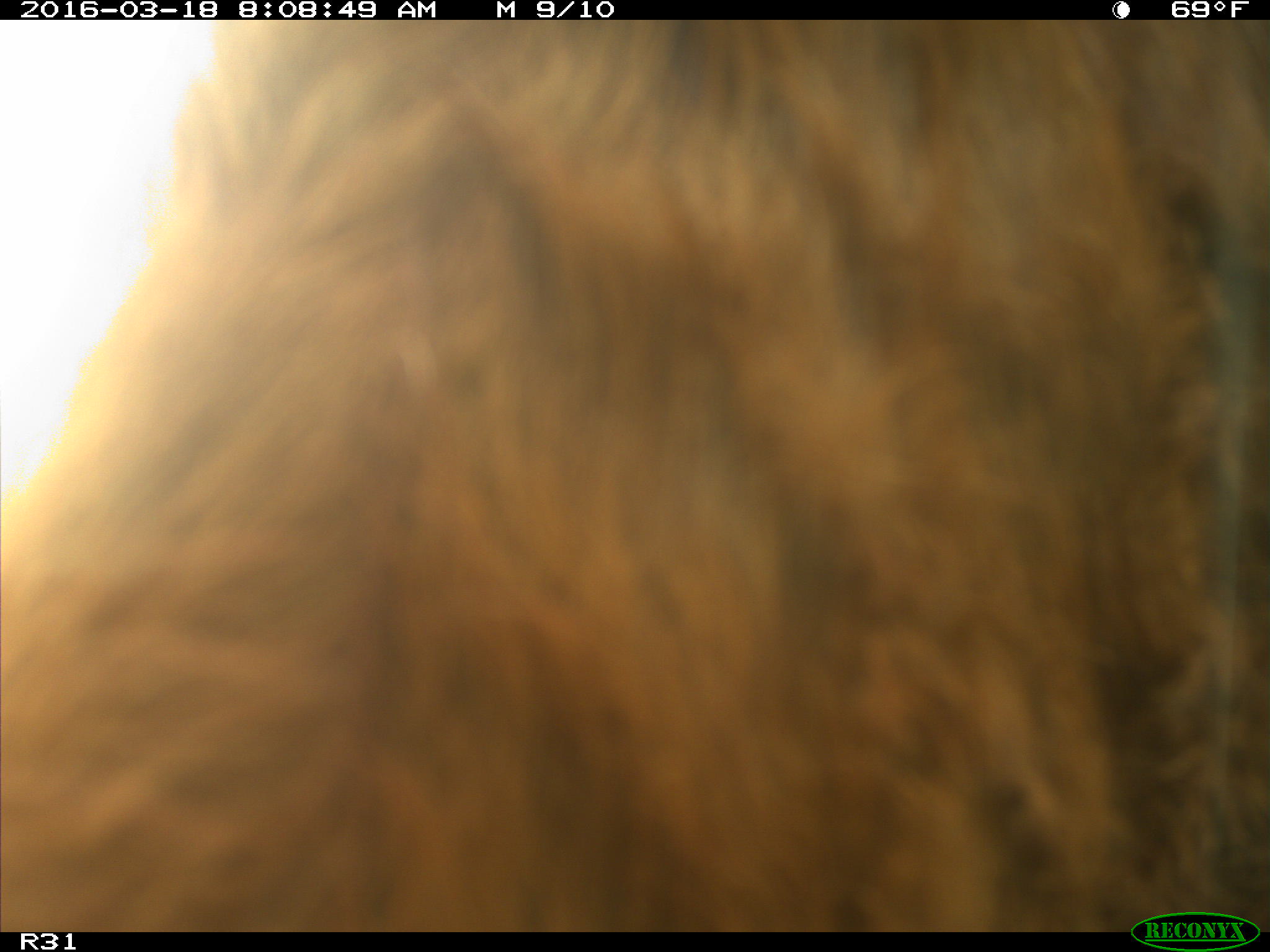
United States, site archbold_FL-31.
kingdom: Animalia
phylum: Chordata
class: Mammalia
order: Artiodactyla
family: Bovidae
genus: Bos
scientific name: Bos taurus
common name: domestic cow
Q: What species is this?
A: Bos taurus (domestic cow).